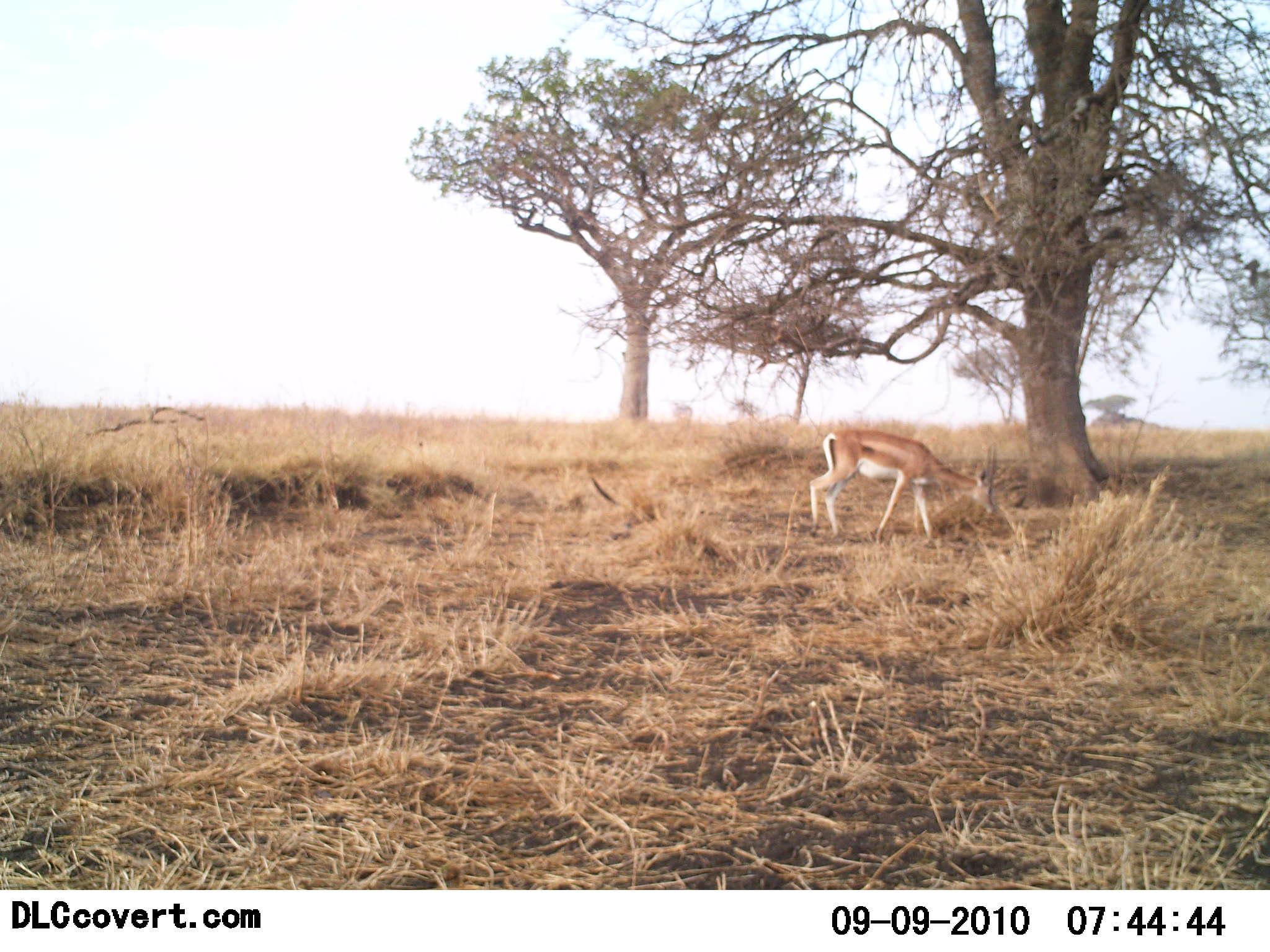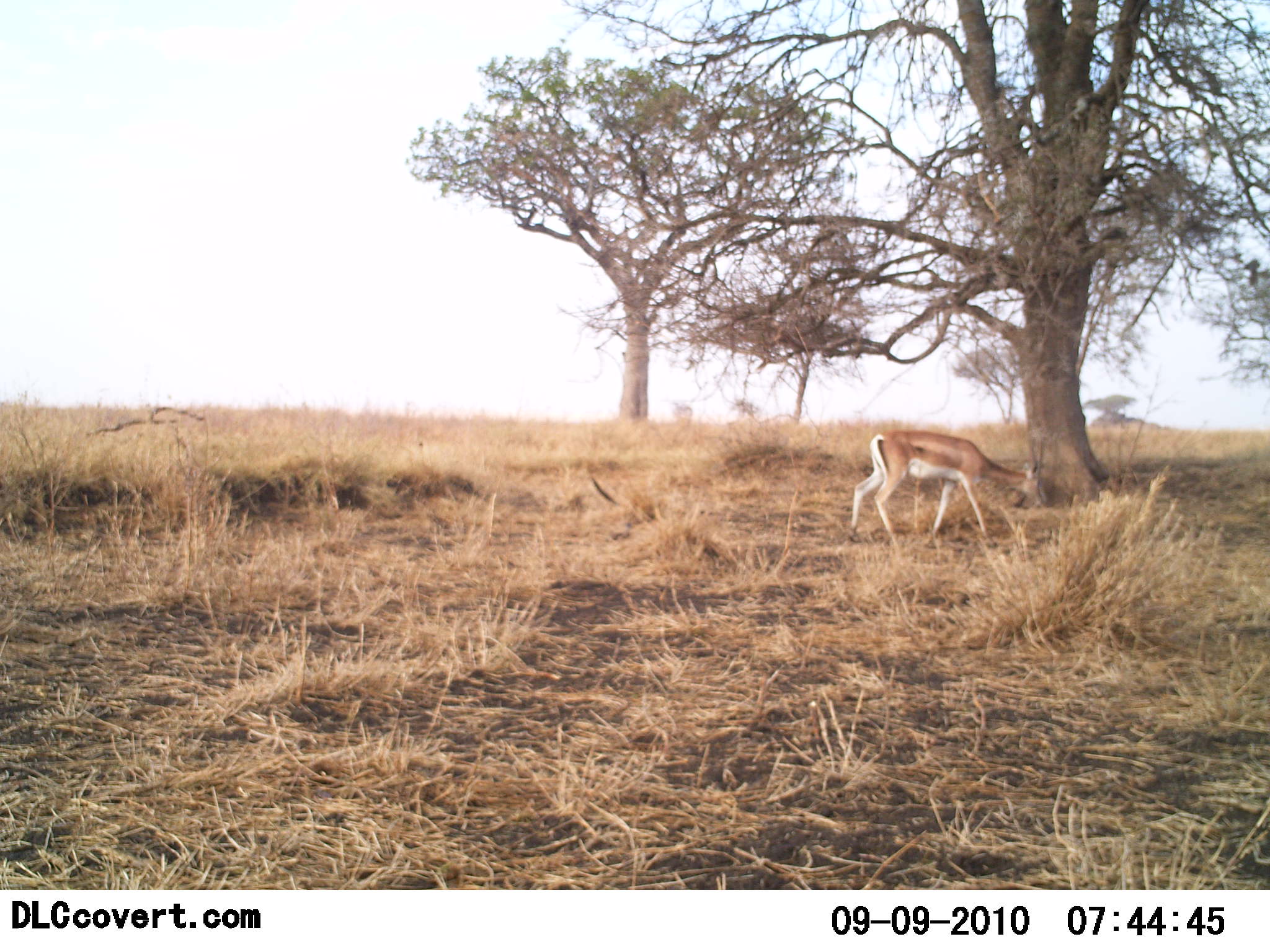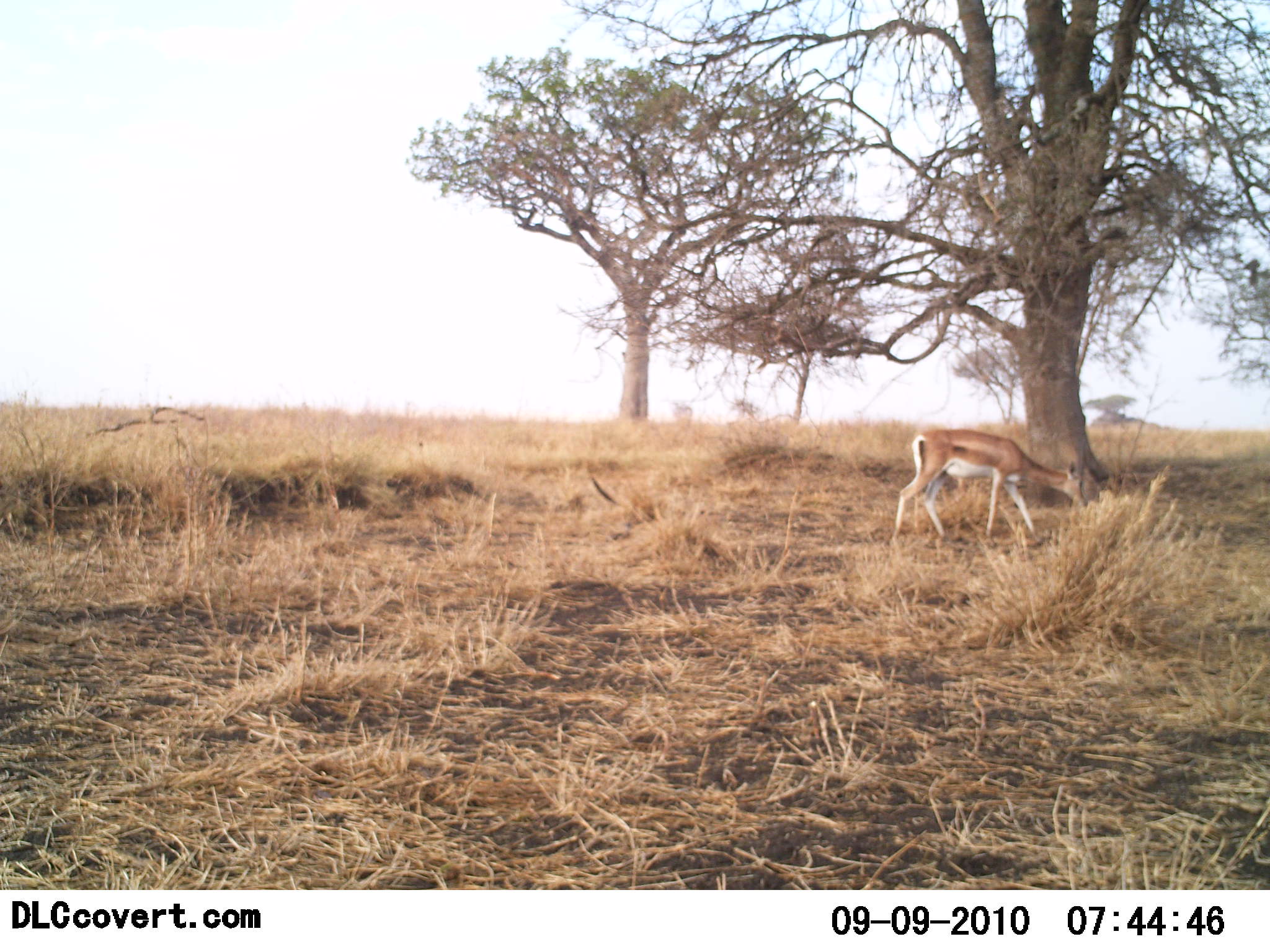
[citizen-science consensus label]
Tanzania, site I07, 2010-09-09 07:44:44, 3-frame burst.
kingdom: Animalia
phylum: Chordata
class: Mammalia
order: Artiodactyla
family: Bovidae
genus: Nanger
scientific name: Nanger granti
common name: grant's gazelle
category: gazellegrants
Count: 1.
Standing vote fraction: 14%.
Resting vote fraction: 0%.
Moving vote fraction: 71%.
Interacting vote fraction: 0%.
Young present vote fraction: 0%.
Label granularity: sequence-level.